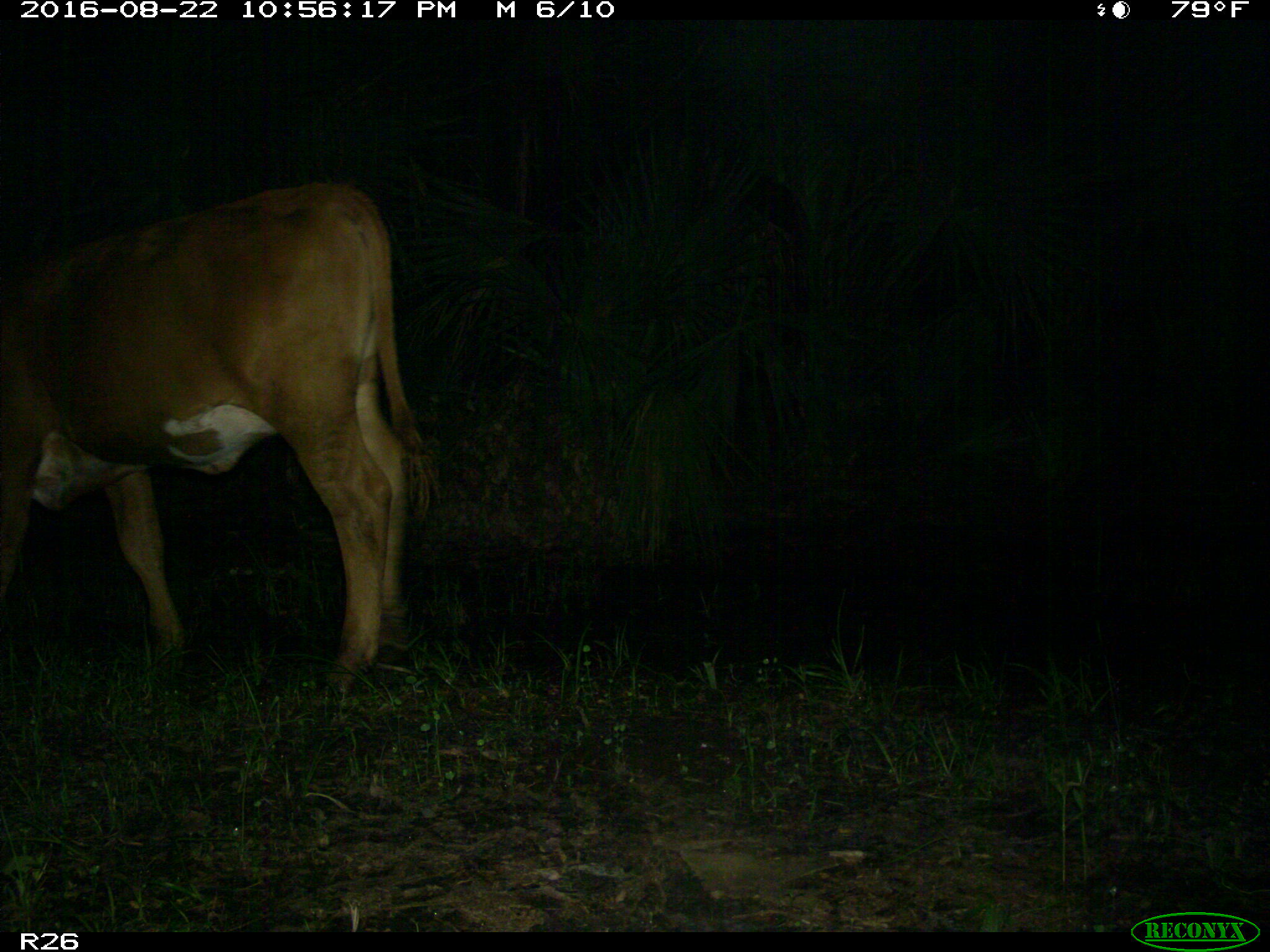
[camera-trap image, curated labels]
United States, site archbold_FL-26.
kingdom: Animalia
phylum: Chordata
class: Mammalia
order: Artiodactyla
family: Bovidae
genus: Bos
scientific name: Bos taurus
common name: domestic cow